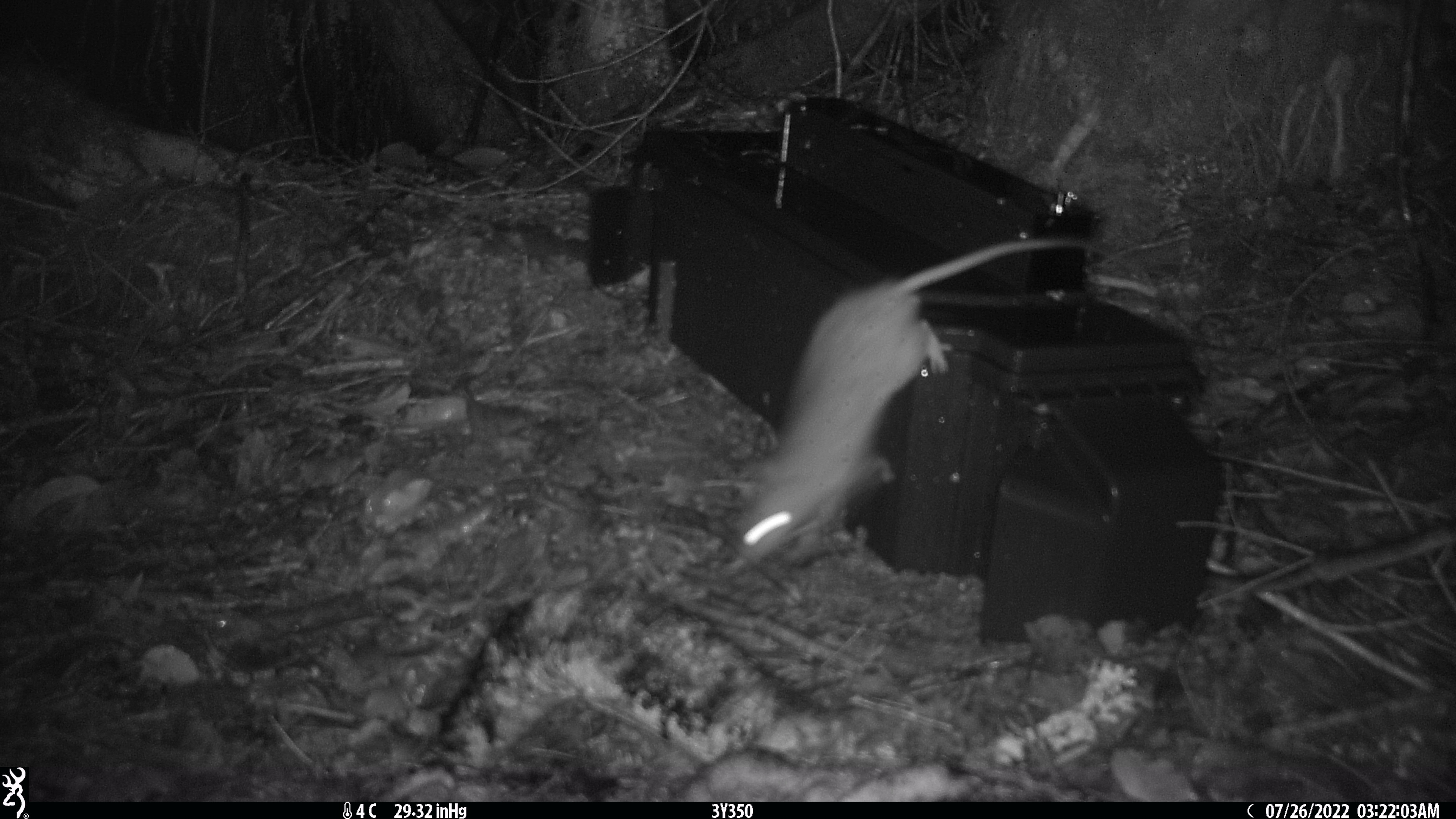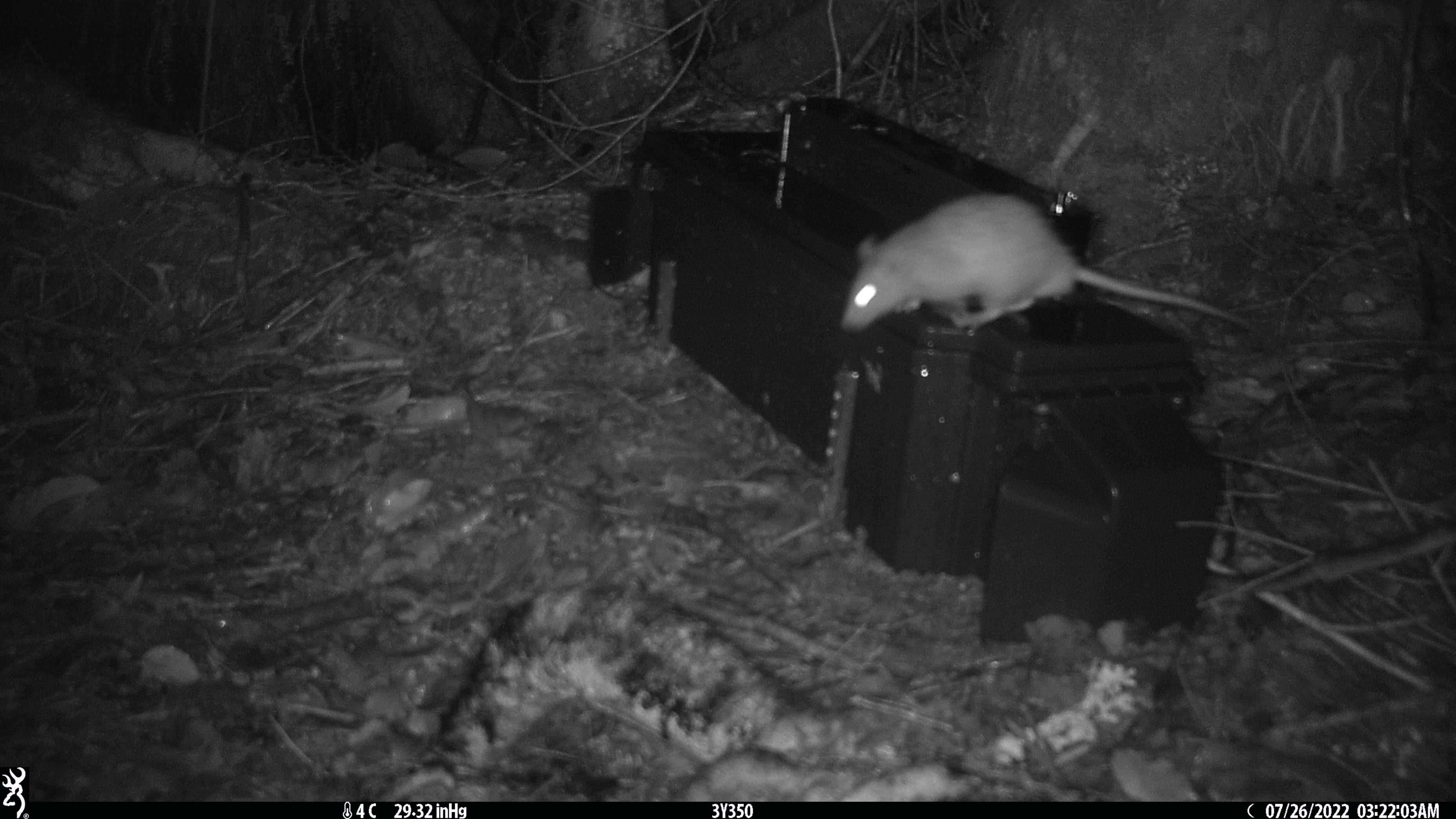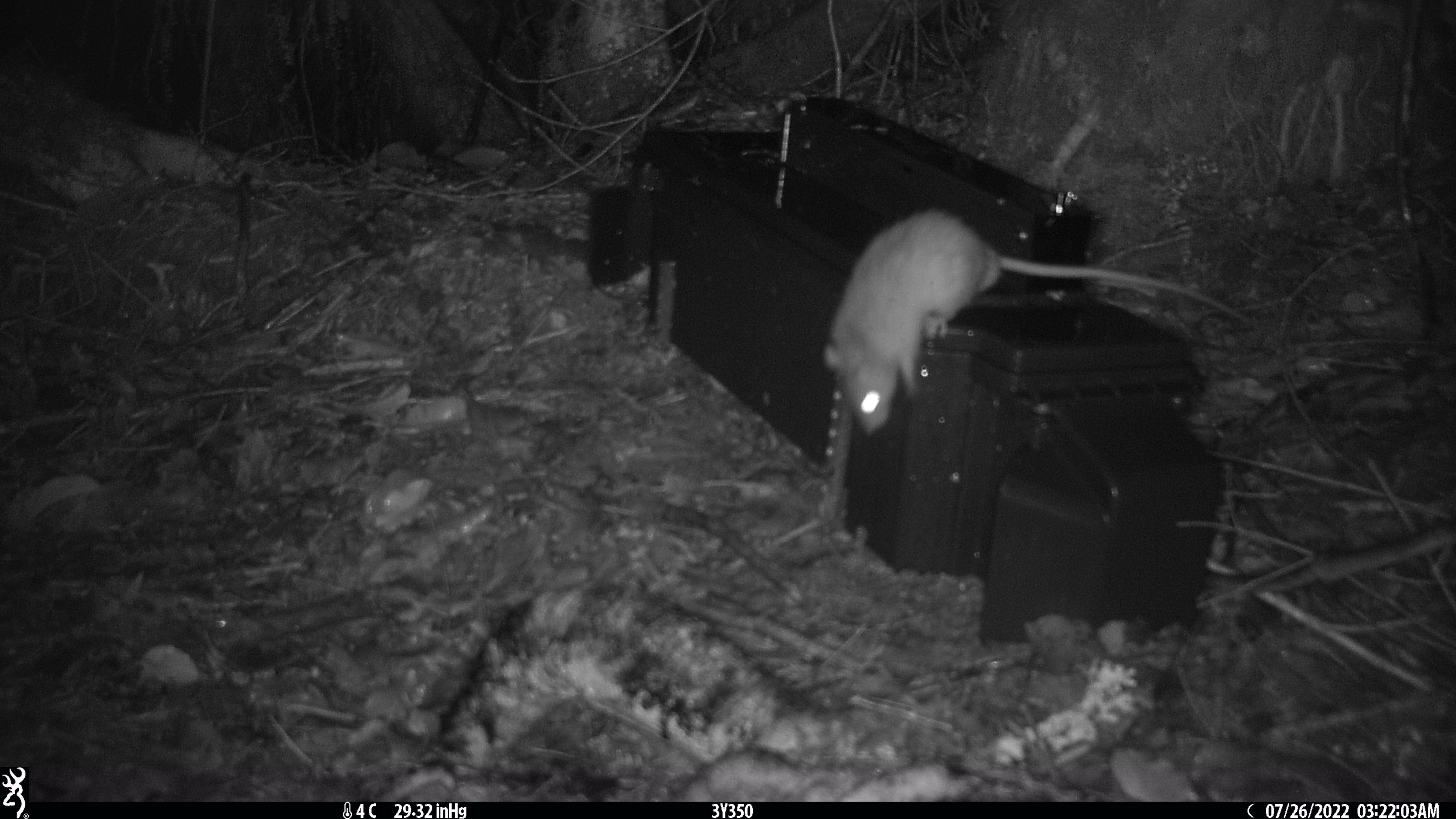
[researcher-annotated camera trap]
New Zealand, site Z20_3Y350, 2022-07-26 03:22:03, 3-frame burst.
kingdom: Animalia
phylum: Chordata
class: Mammalia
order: Rodentia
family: Muridae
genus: Rattus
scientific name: Rattus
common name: rat